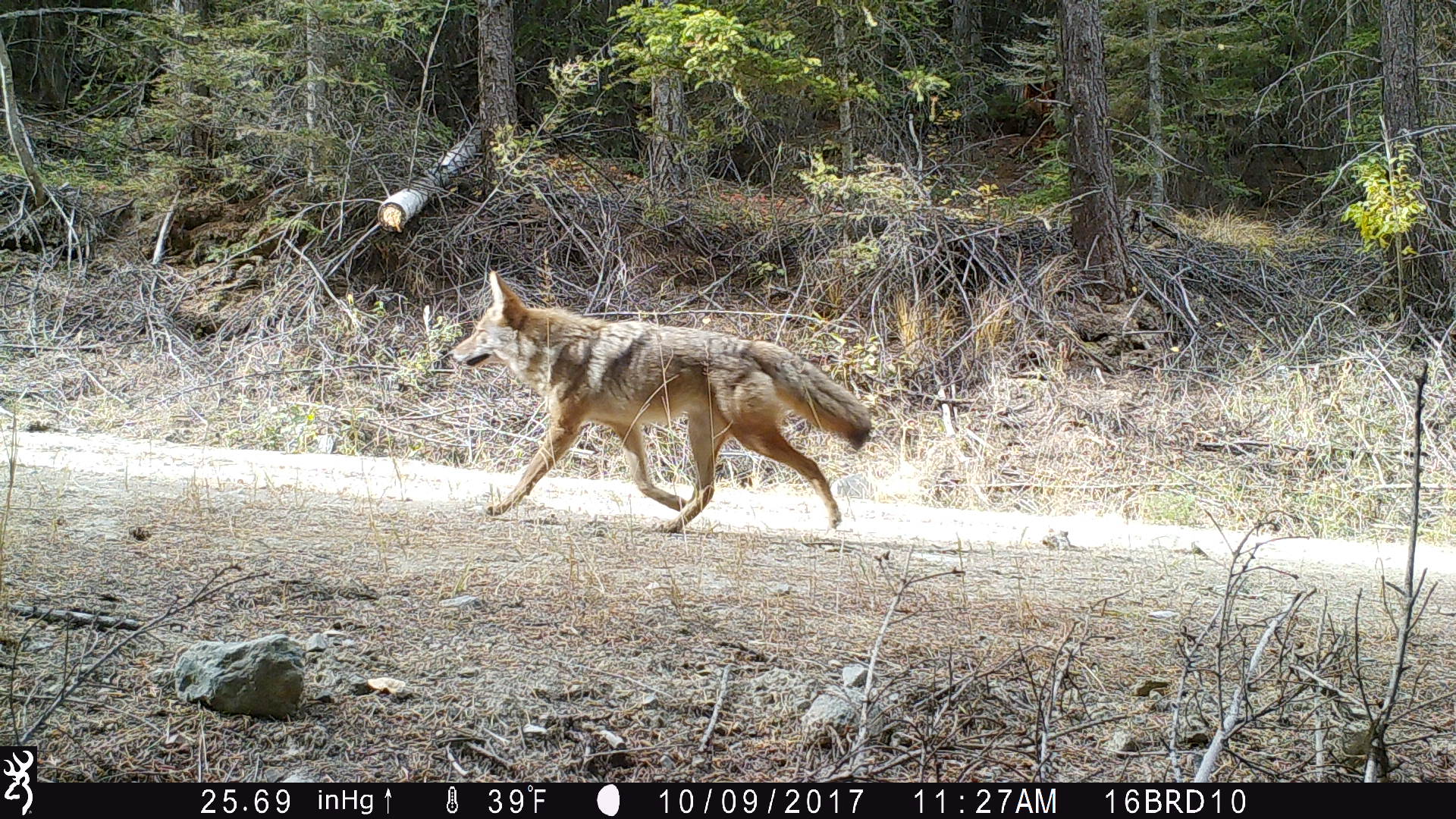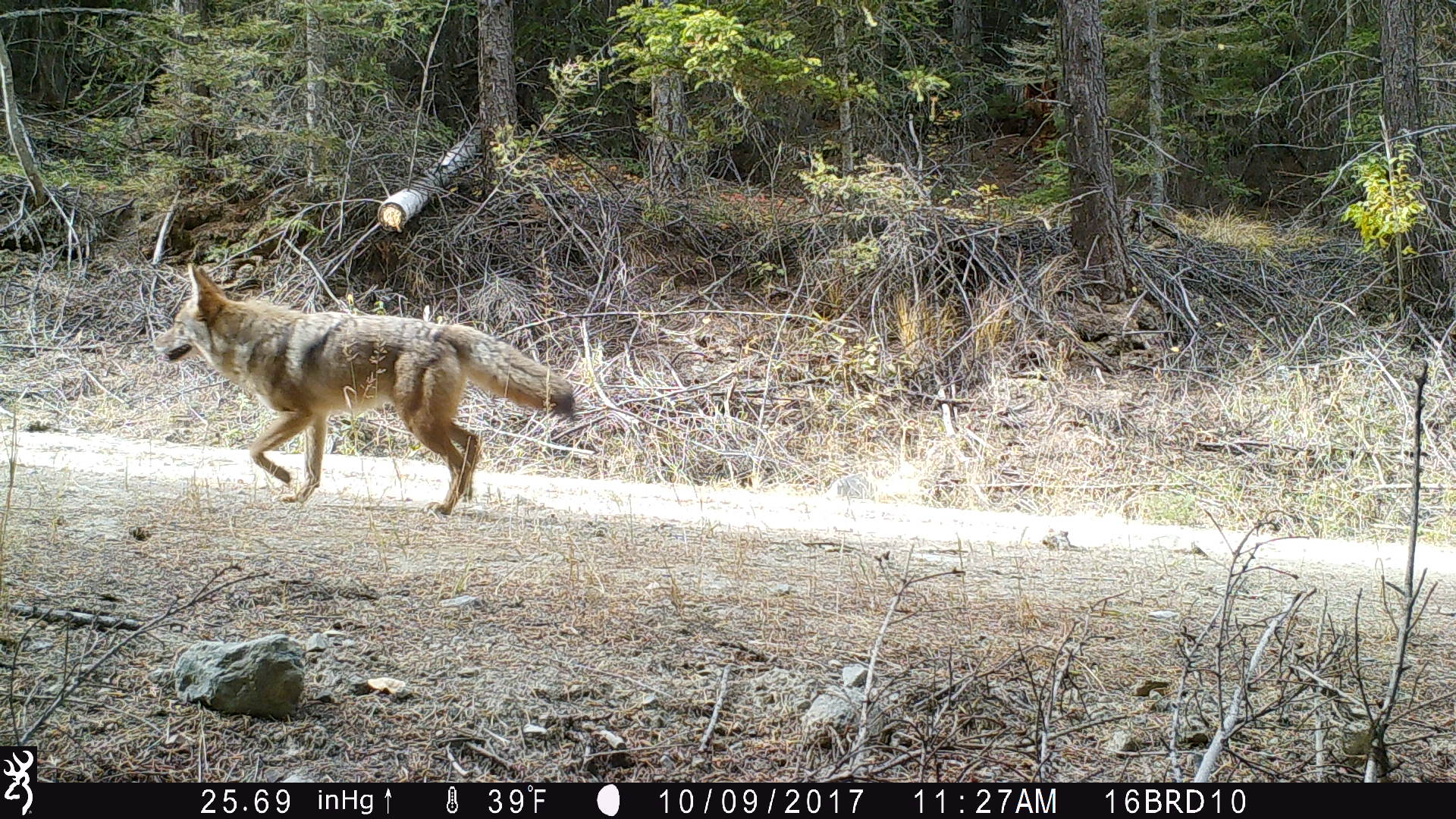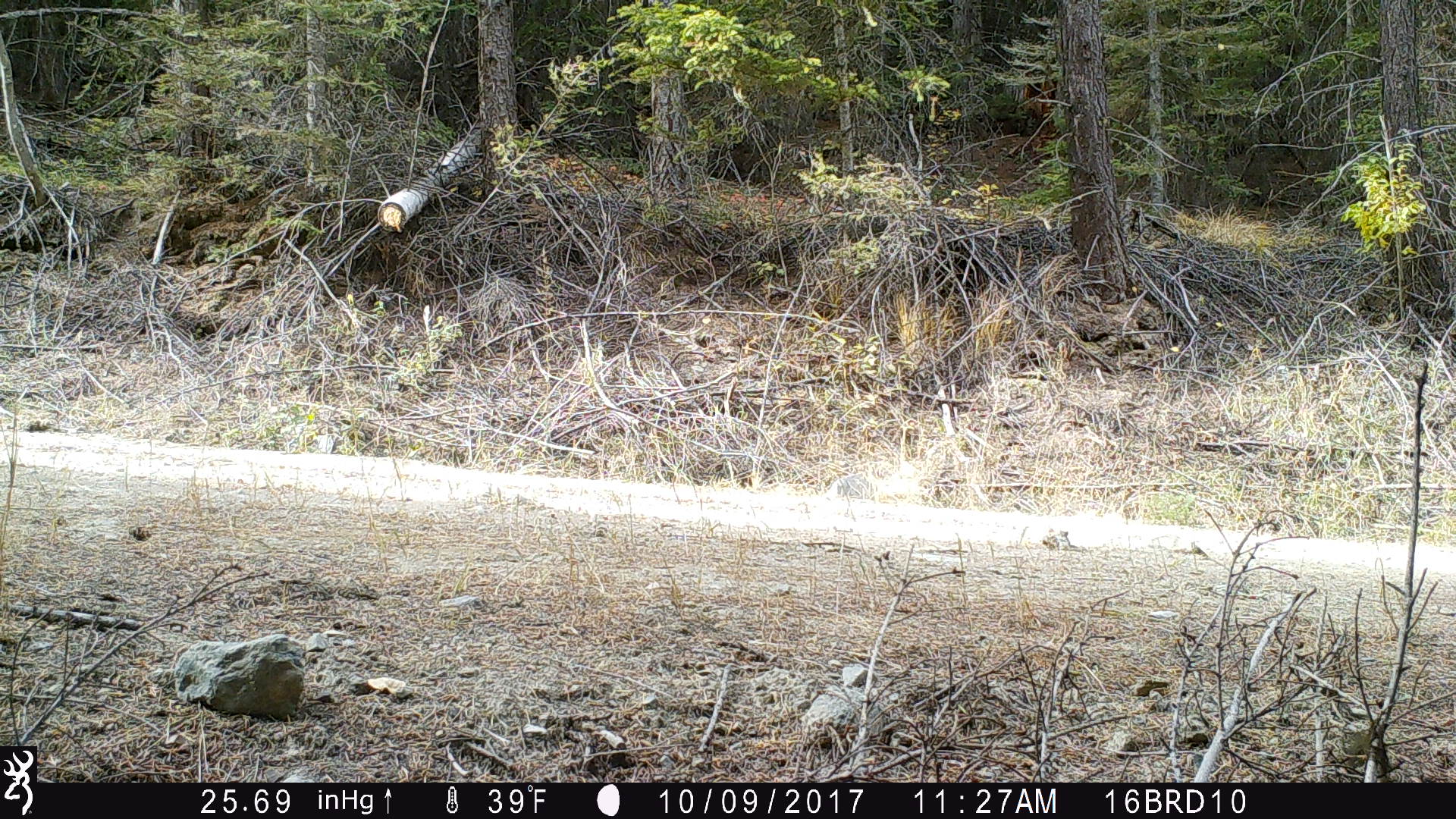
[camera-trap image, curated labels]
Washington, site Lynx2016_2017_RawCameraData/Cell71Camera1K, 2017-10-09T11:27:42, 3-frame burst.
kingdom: Animalia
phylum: Chordata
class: Mammalia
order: Carnivora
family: Canidae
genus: Canis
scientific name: Canis latrans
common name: coyote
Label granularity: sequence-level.